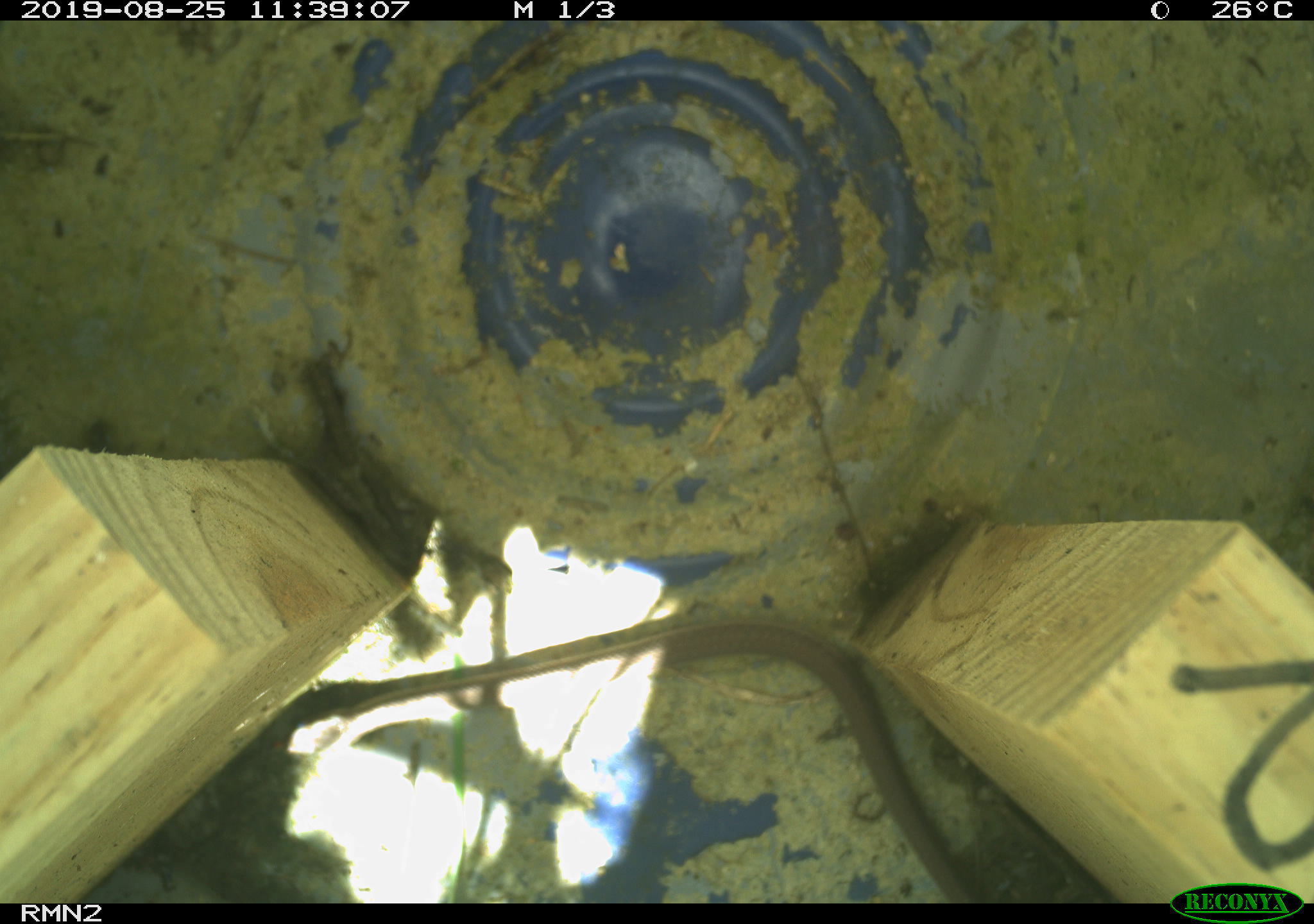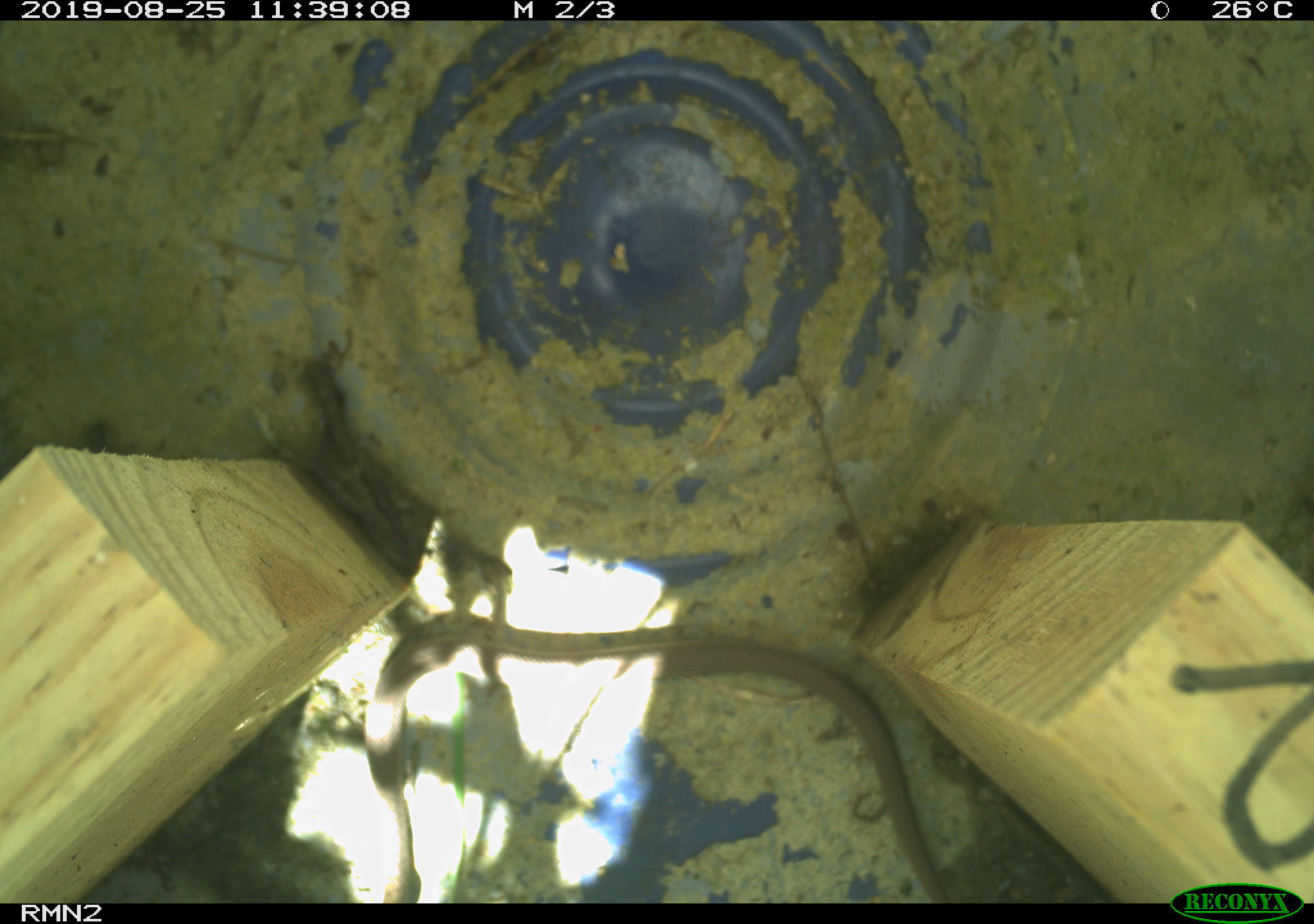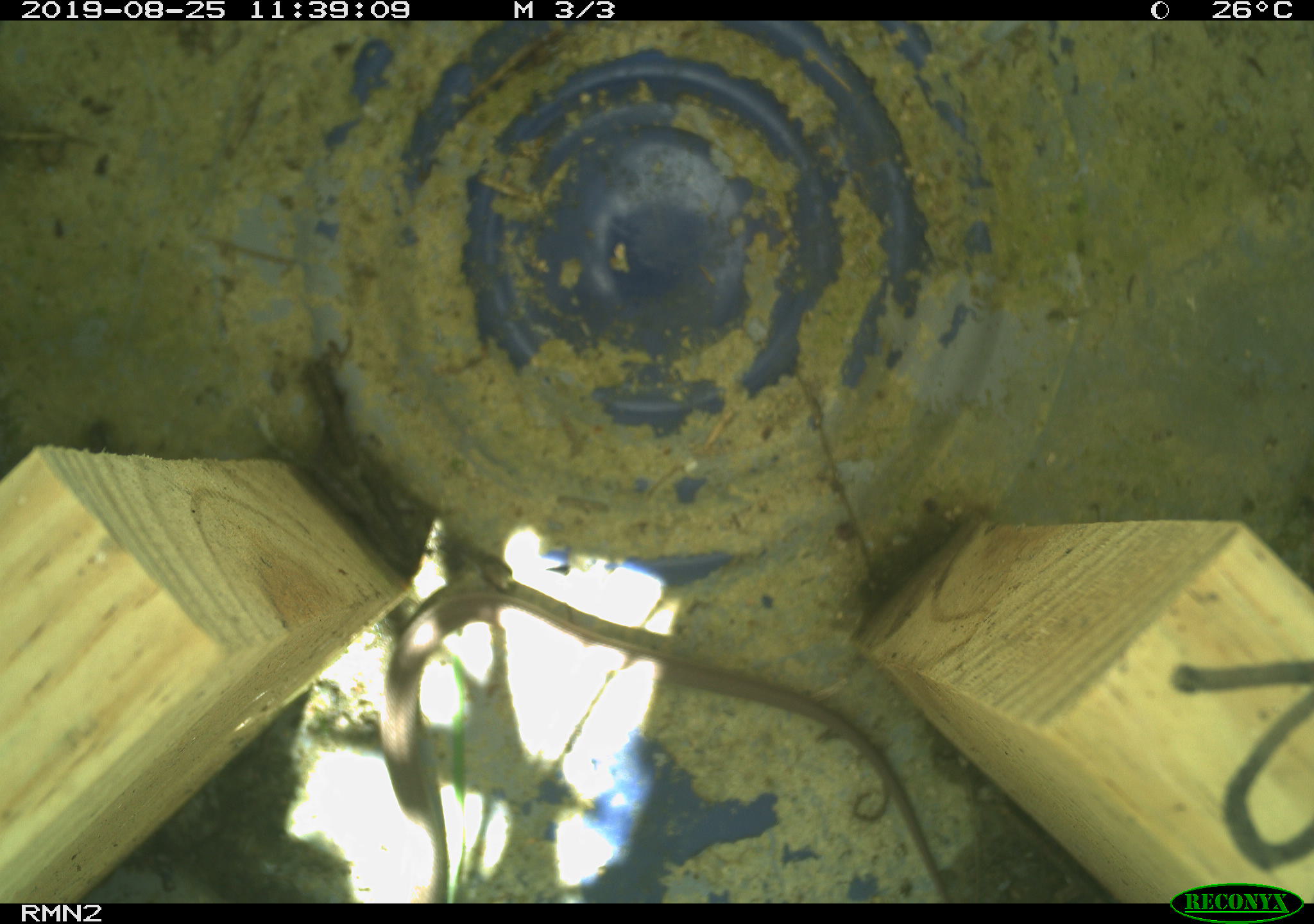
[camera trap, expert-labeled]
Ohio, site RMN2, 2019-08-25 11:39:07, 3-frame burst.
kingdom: Animalia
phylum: Chordata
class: Reptilia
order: Squamata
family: Colubridae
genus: Thamnophis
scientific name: Thamnophis sirtalis sirtalis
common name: eastern gartersnake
Eastern gartersnake (Thamnophis sirtalis sirtalis).